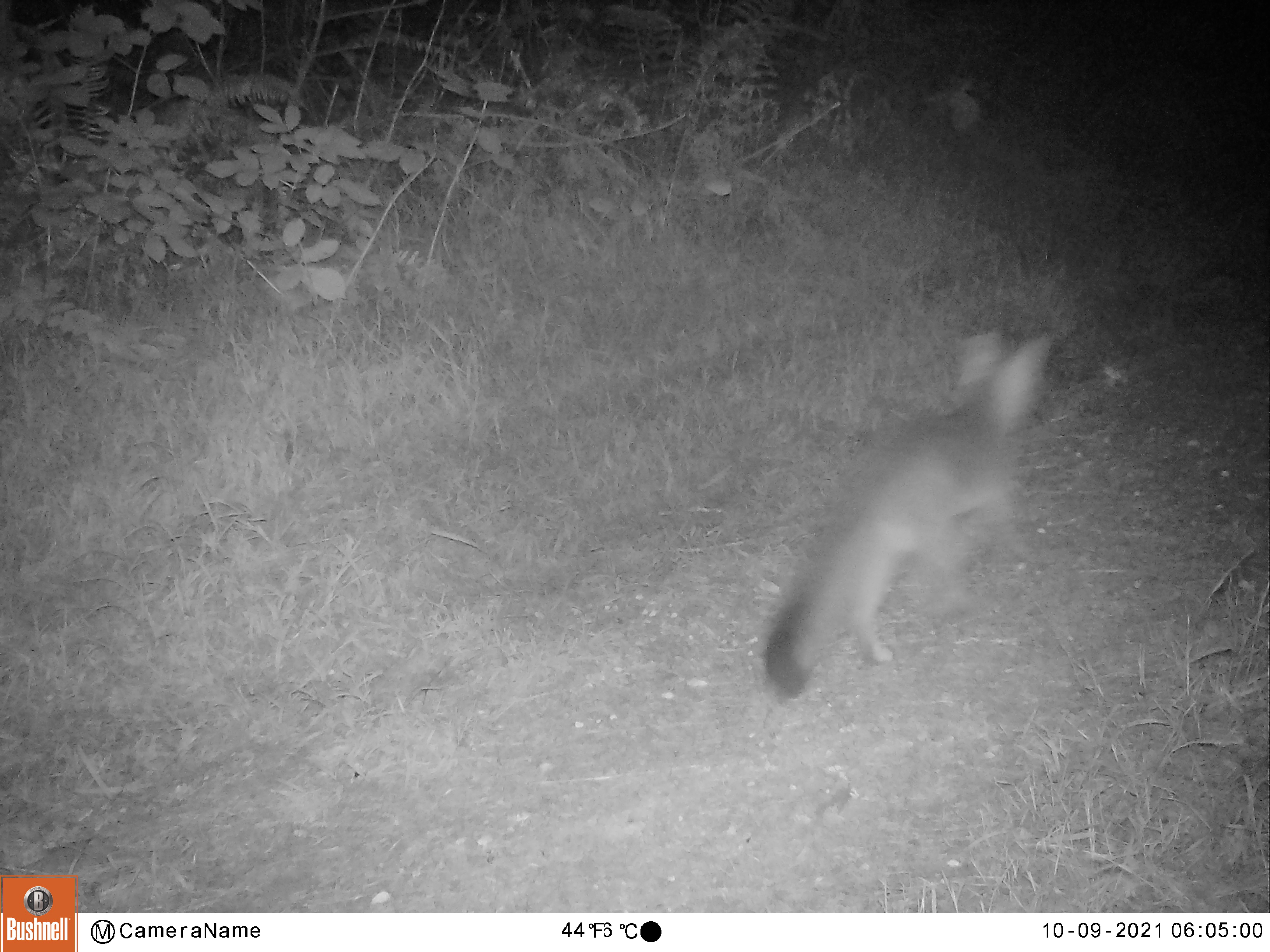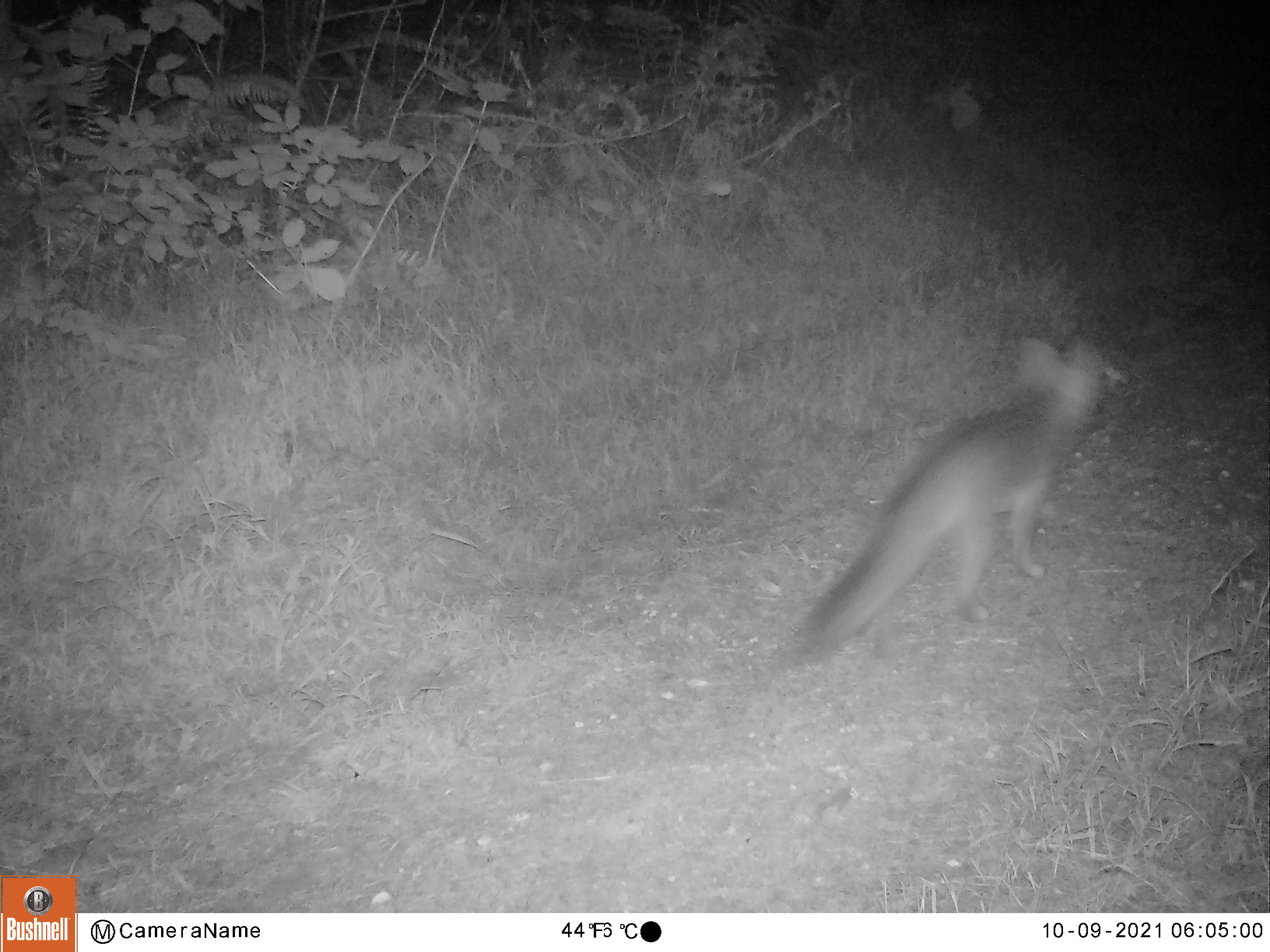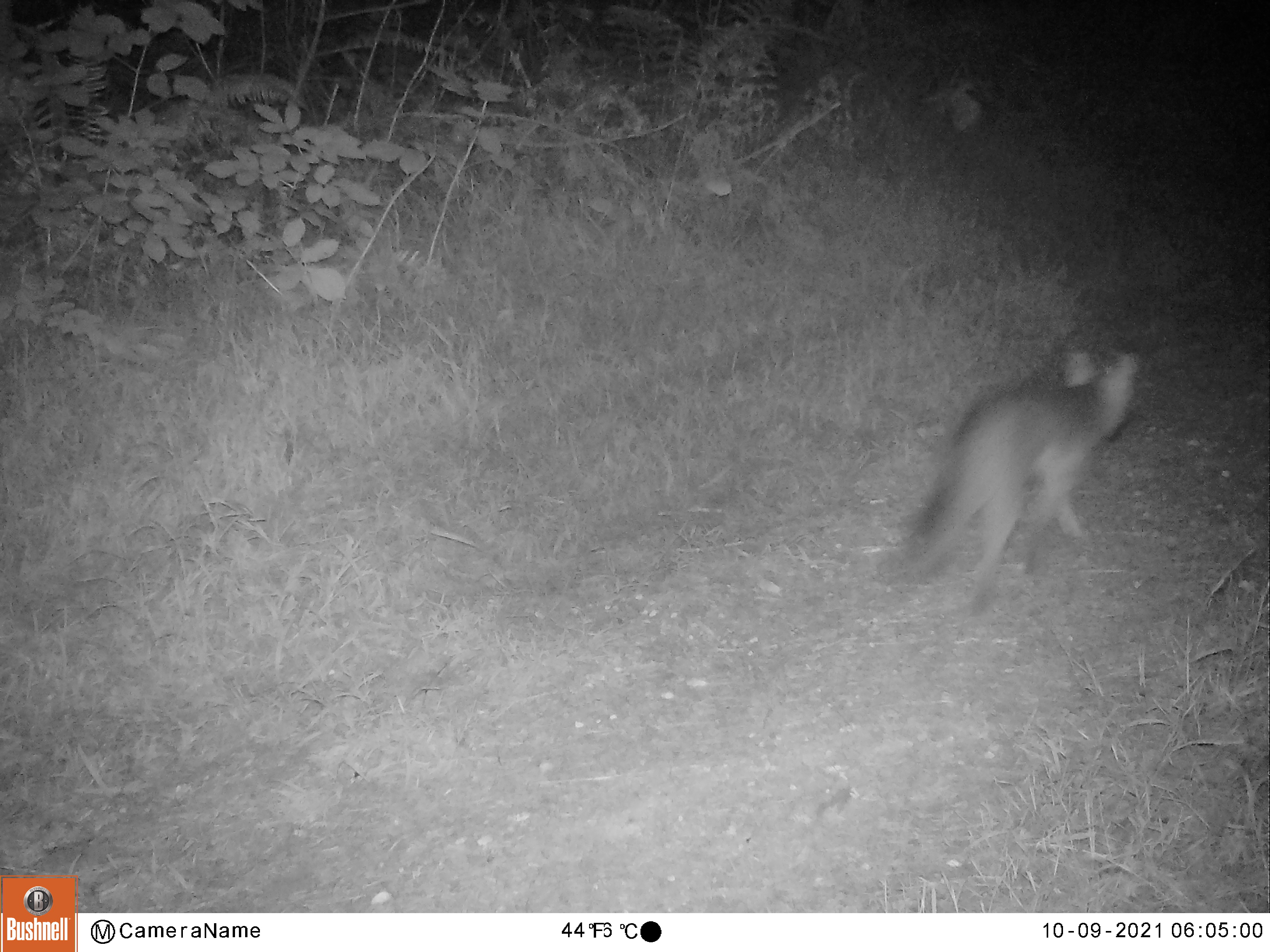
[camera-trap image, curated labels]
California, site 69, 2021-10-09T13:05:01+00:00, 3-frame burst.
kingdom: Animalia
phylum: Chordata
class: Mammalia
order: Carnivora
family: Canidae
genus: Urocyon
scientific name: Urocyon cinereoargenteus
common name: gray fox